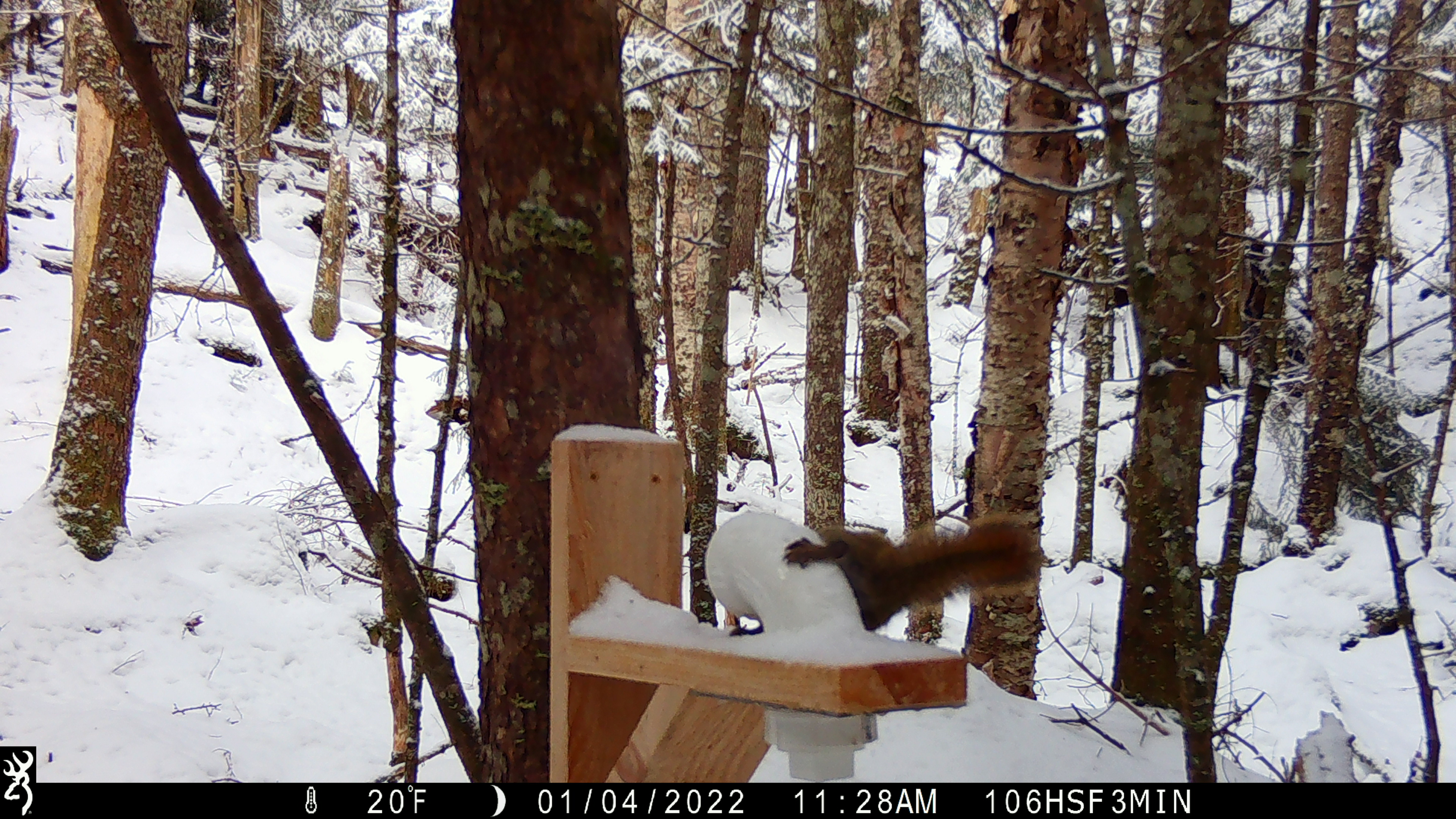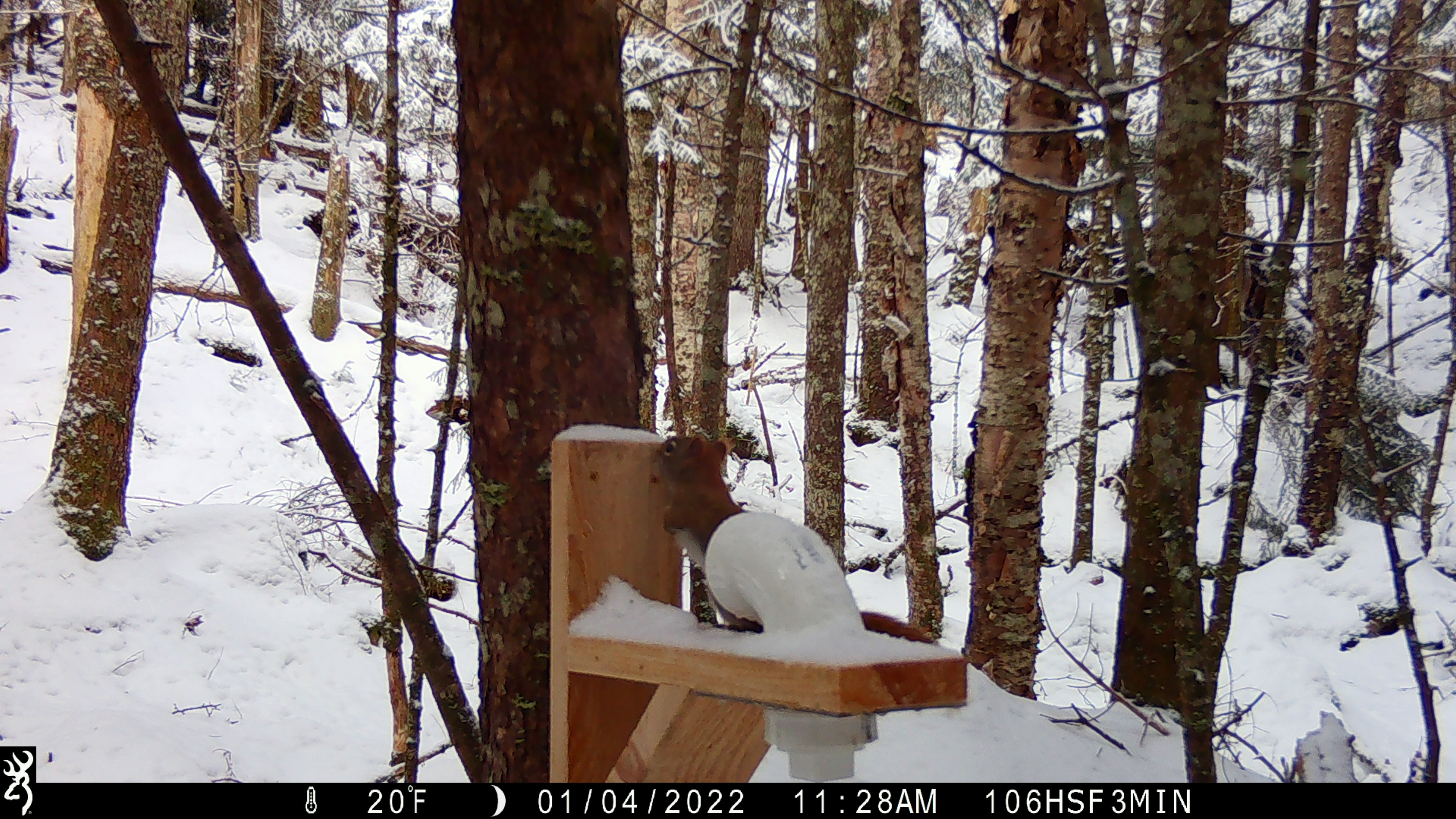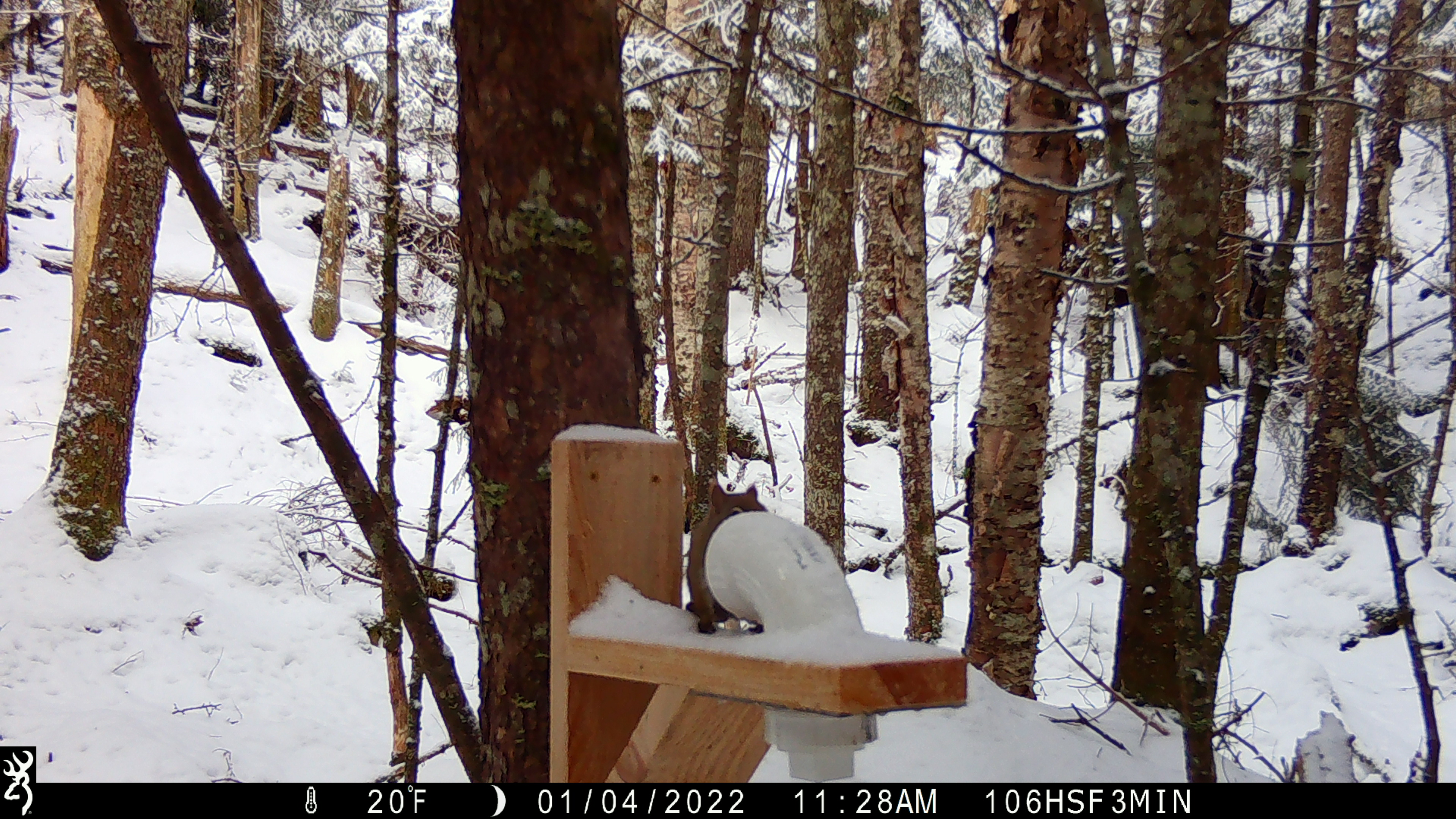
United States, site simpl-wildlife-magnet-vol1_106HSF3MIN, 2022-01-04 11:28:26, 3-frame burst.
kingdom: Animalia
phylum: Chordata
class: Mammalia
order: Rodentia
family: Sciuridae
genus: Tamiasciurus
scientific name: Tamiasciurus hudsonicus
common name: red squirrel